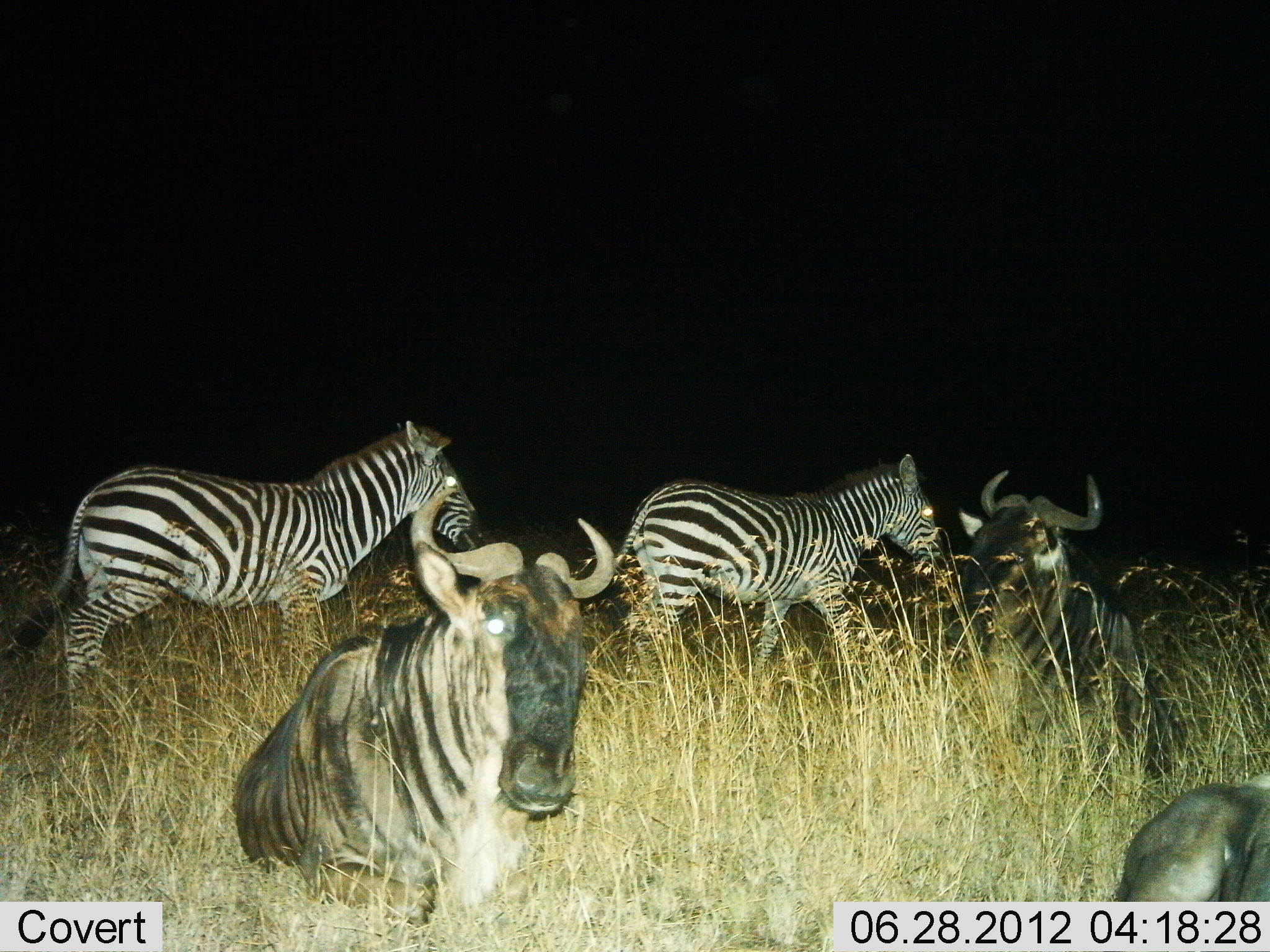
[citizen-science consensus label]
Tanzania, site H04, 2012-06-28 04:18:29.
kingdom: Animalia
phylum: Chordata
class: Mammalia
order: Artiodactyla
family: Bovidae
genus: Connochaetes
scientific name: Connochaetes taurinus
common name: blue wildebeest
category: wildebeest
Wildebeest (blue wildebeest) (Connochaetes taurinus), count 3. Behavior (volunteer vote fractions): standing 10%, resting 90%, moving 10%, interacting 0%. Young present (vote fraction): 0%. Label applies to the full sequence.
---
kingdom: Animalia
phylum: Chordata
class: Mammalia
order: Perissodactyla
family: Equidae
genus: Equus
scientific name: Equus quagga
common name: plains zebra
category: zebra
Zebra (plains zebra) (Equus quagga), count 2. Behavior (volunteer vote fractions): standing 10%, resting 0%, moving 90%, interacting 0%. Young present (vote fraction): 0%. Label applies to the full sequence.